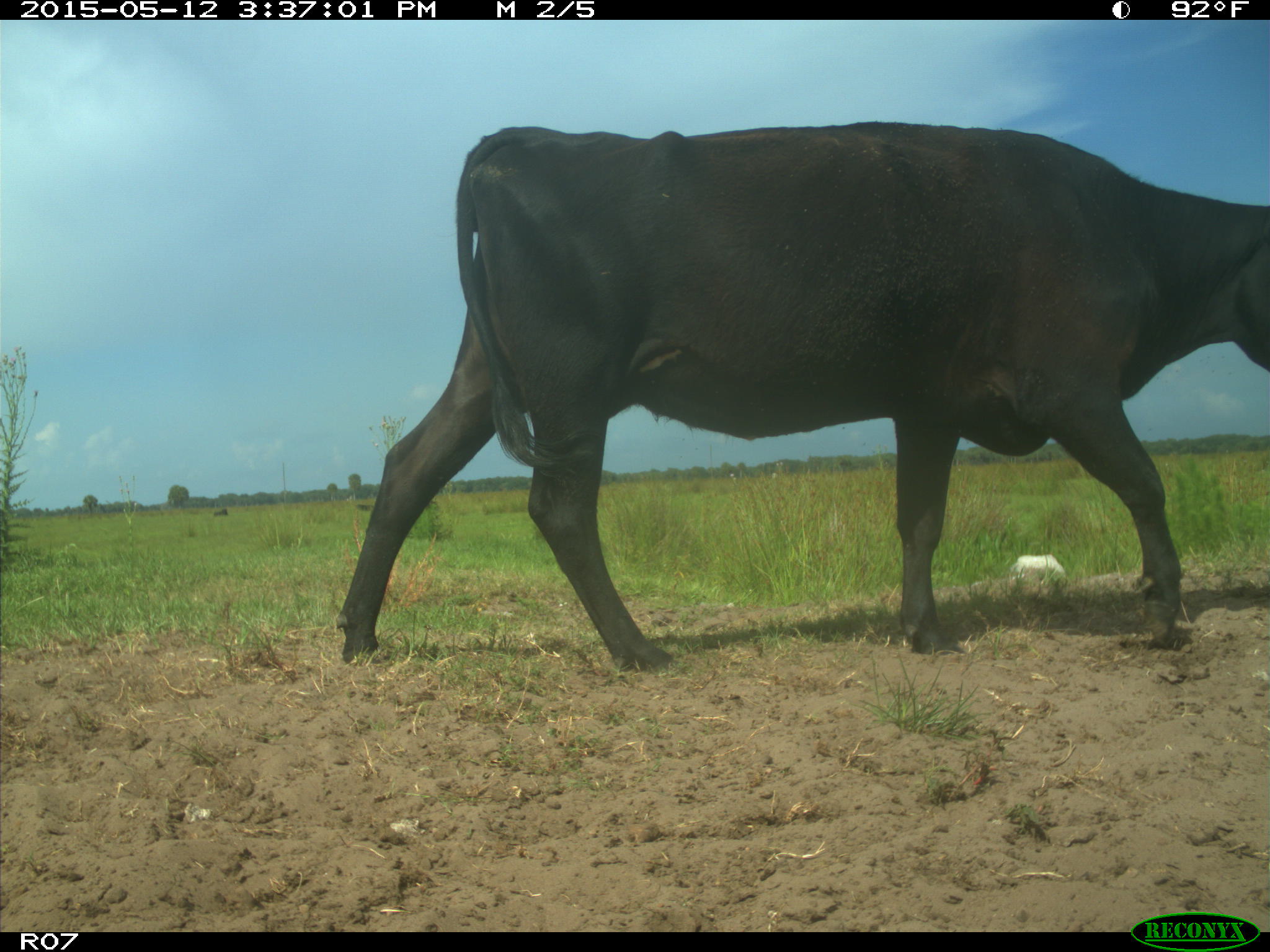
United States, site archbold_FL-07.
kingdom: Animalia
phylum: Chordata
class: Mammalia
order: Artiodactyla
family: Bovidae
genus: Bos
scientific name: Bos taurus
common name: domestic cow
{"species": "Bos taurus (domestic cow)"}